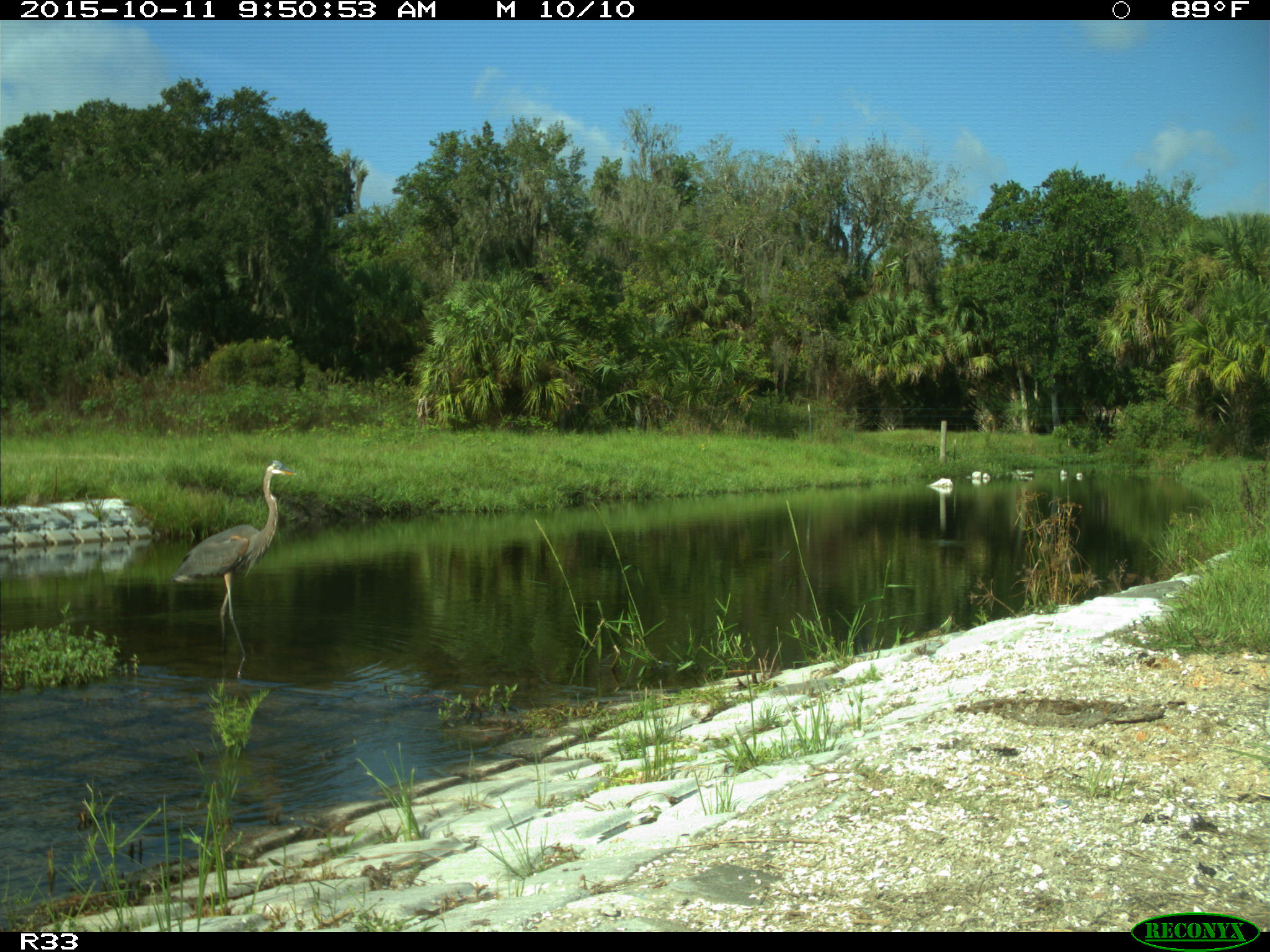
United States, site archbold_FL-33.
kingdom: Animalia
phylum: Chordata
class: Aves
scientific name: Aves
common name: birds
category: unidentified bird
Unidentified bird (birds) (Aves).